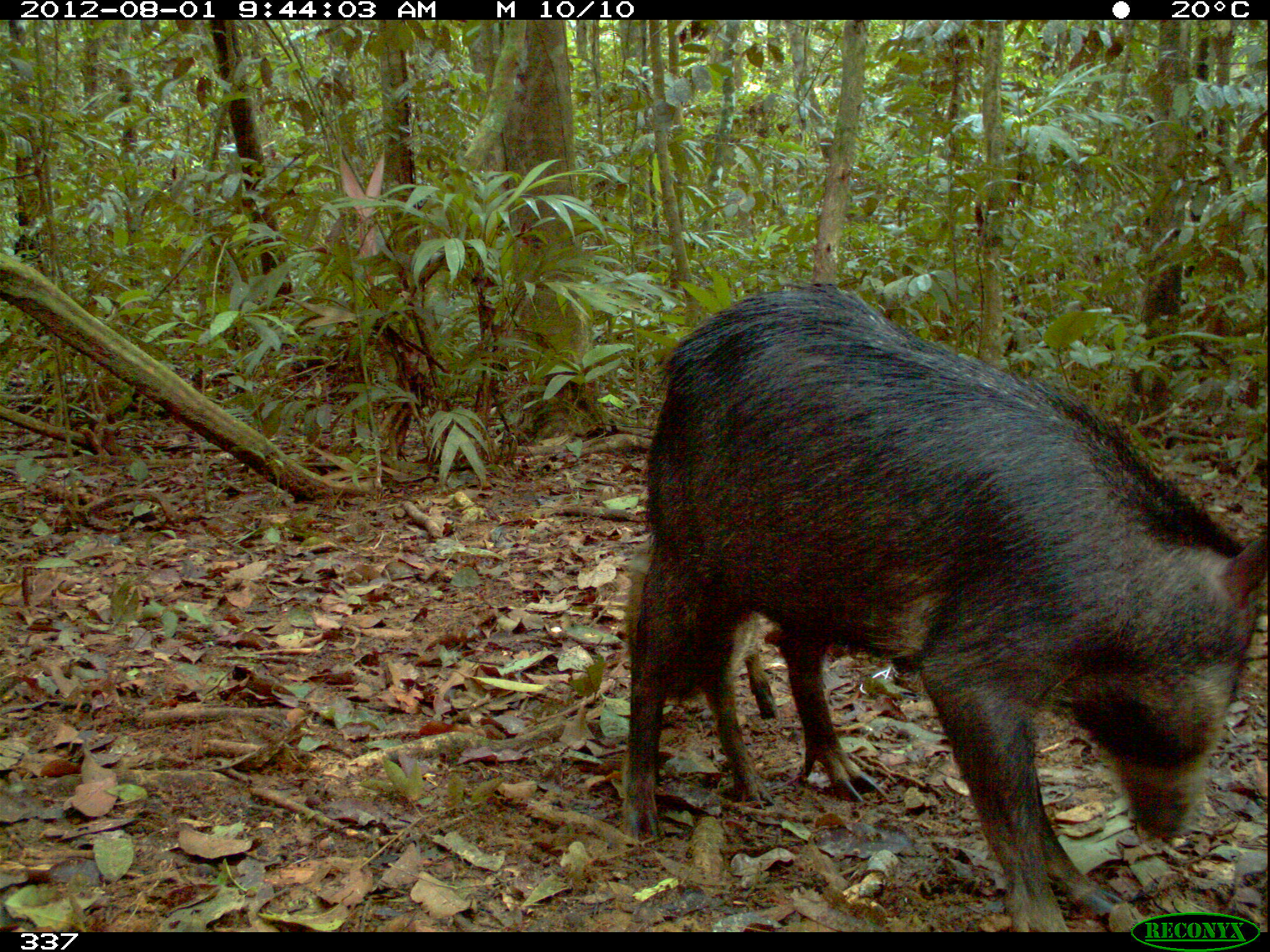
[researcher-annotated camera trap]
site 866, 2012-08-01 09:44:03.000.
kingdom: Animalia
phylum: Chordata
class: Mammalia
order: Artiodactyla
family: Tayassuidae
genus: Tayassu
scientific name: Tayassu pecari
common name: white-lipped peccary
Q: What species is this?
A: Tayassu pecari (white-lipped peccary).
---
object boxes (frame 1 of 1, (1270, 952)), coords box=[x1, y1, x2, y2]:
tayassu pecari: box=[621, 281, 1270, 932]; box=[623, 537, 780, 811]